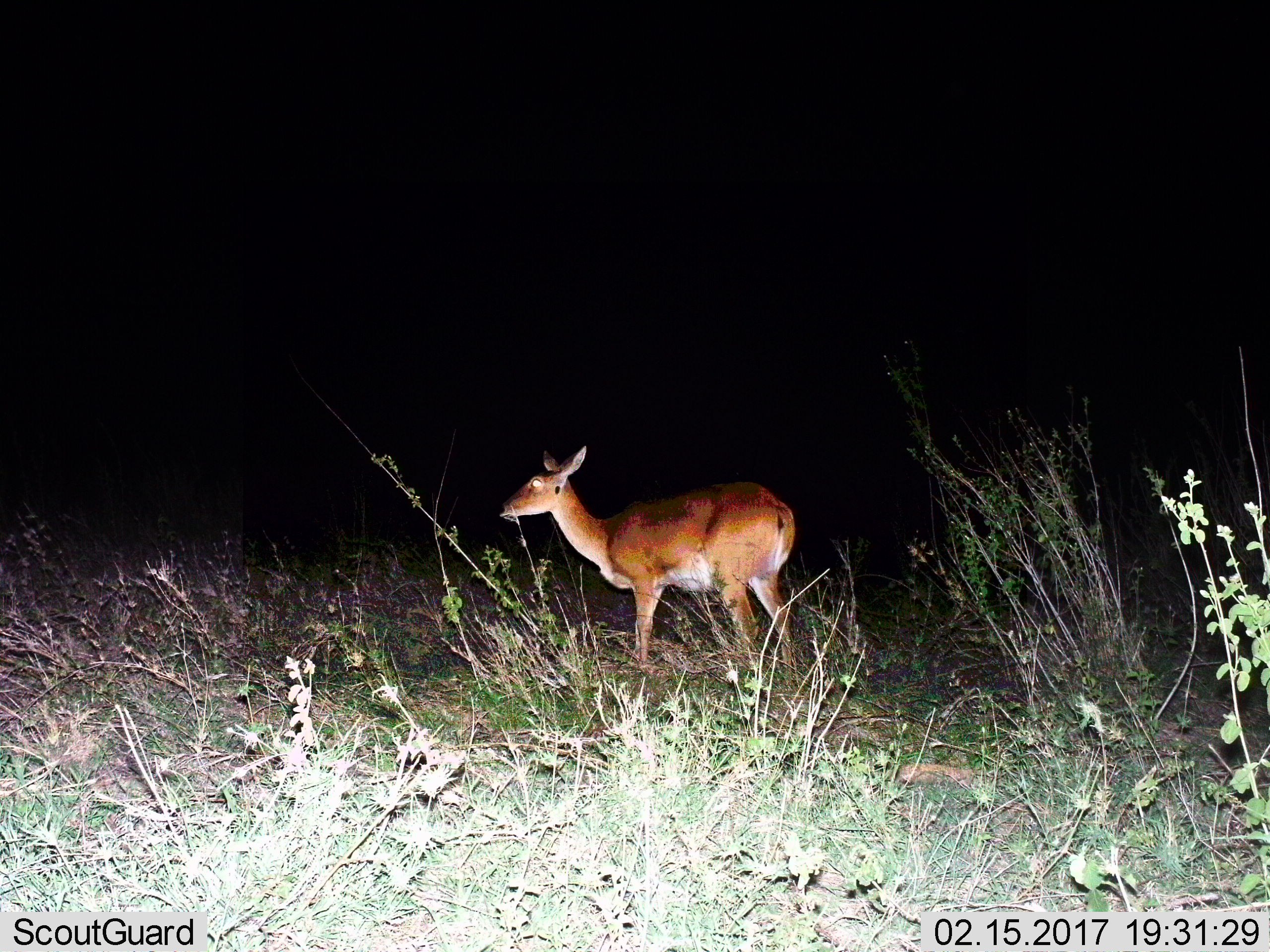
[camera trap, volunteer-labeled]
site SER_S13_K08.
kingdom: Animalia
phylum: Chordata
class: Mammalia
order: Artiodactyla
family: Bovidae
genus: Redunca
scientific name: Redunca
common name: reedbuck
Reedbuck (Redunca), count 1. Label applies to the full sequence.